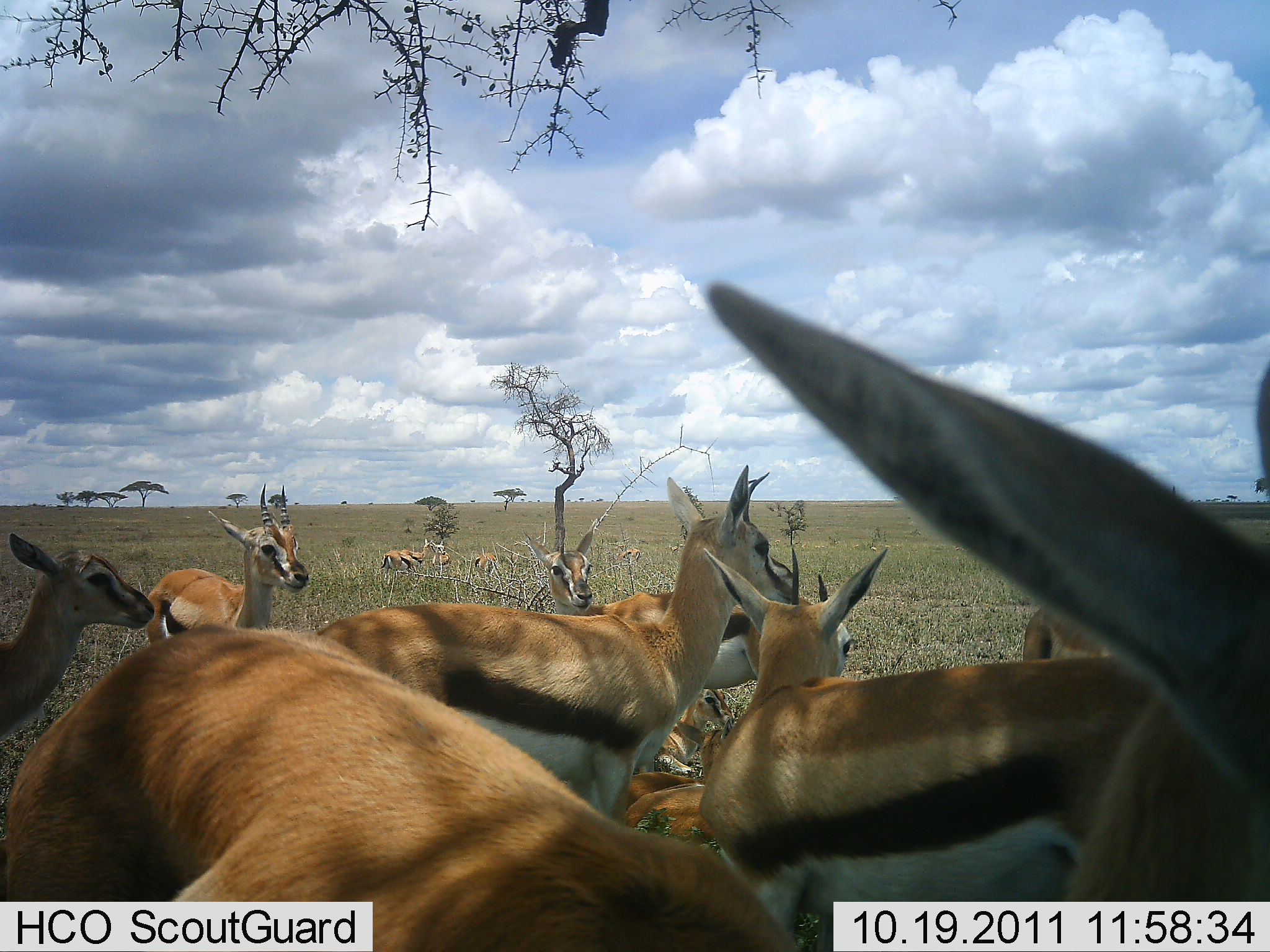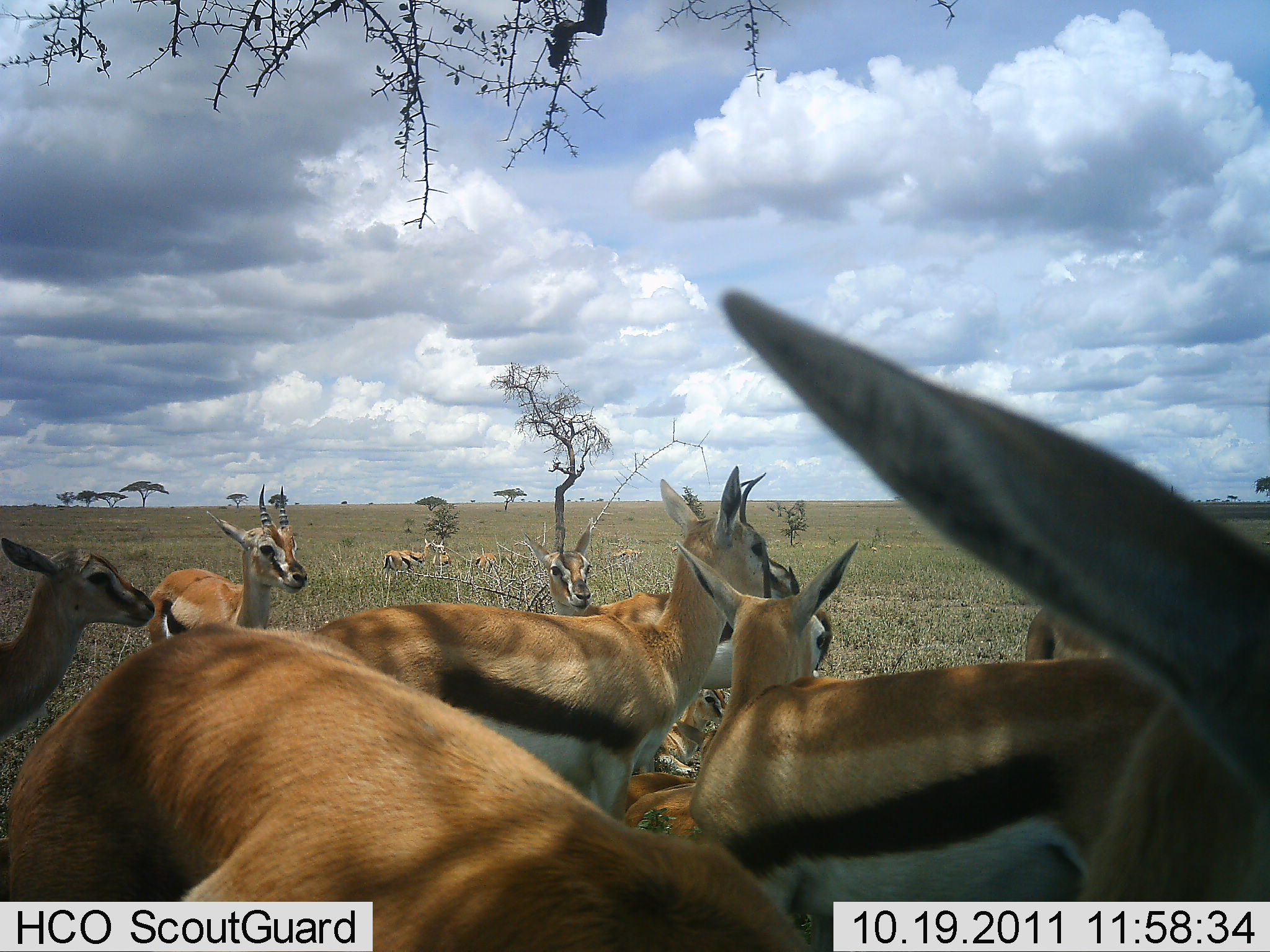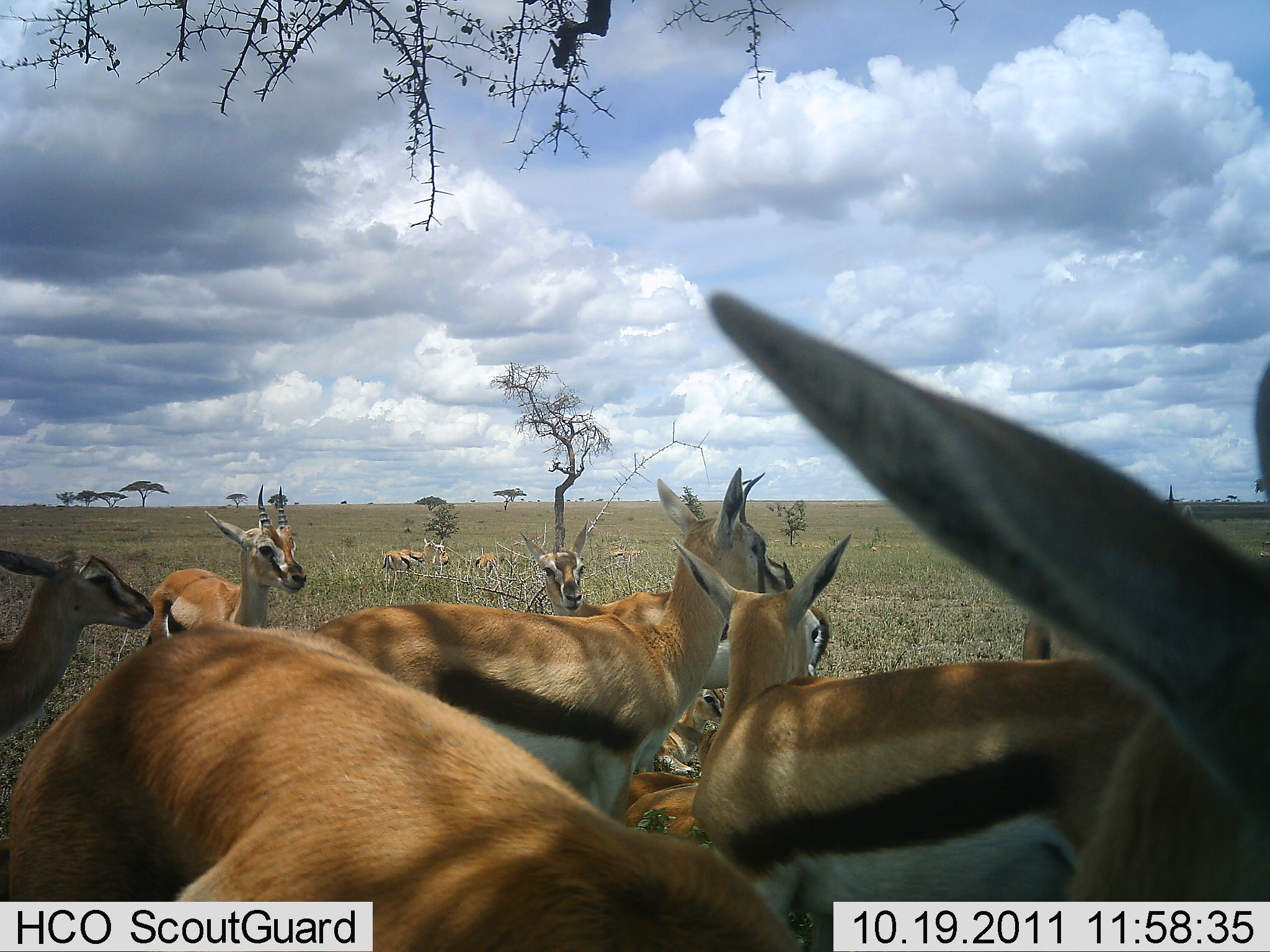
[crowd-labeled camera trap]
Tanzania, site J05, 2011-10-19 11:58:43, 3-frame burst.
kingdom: Animalia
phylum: Chordata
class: Mammalia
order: Artiodactyla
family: Bovidae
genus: Eudorcas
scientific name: Eudorcas thomsonii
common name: thomson's gazelle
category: gazellethomsons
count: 11-50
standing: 93%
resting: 71%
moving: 7%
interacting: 21%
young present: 0%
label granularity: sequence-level